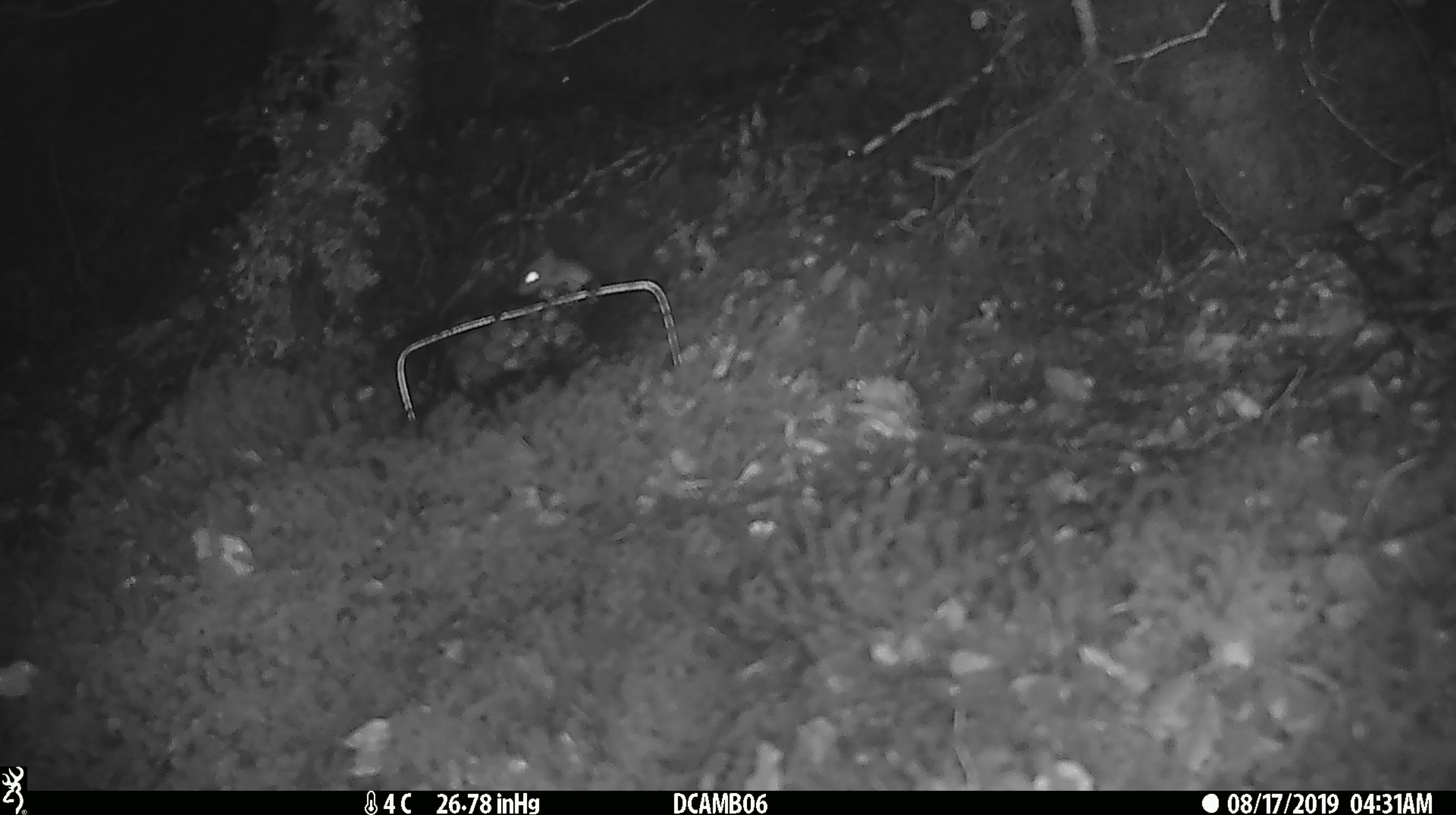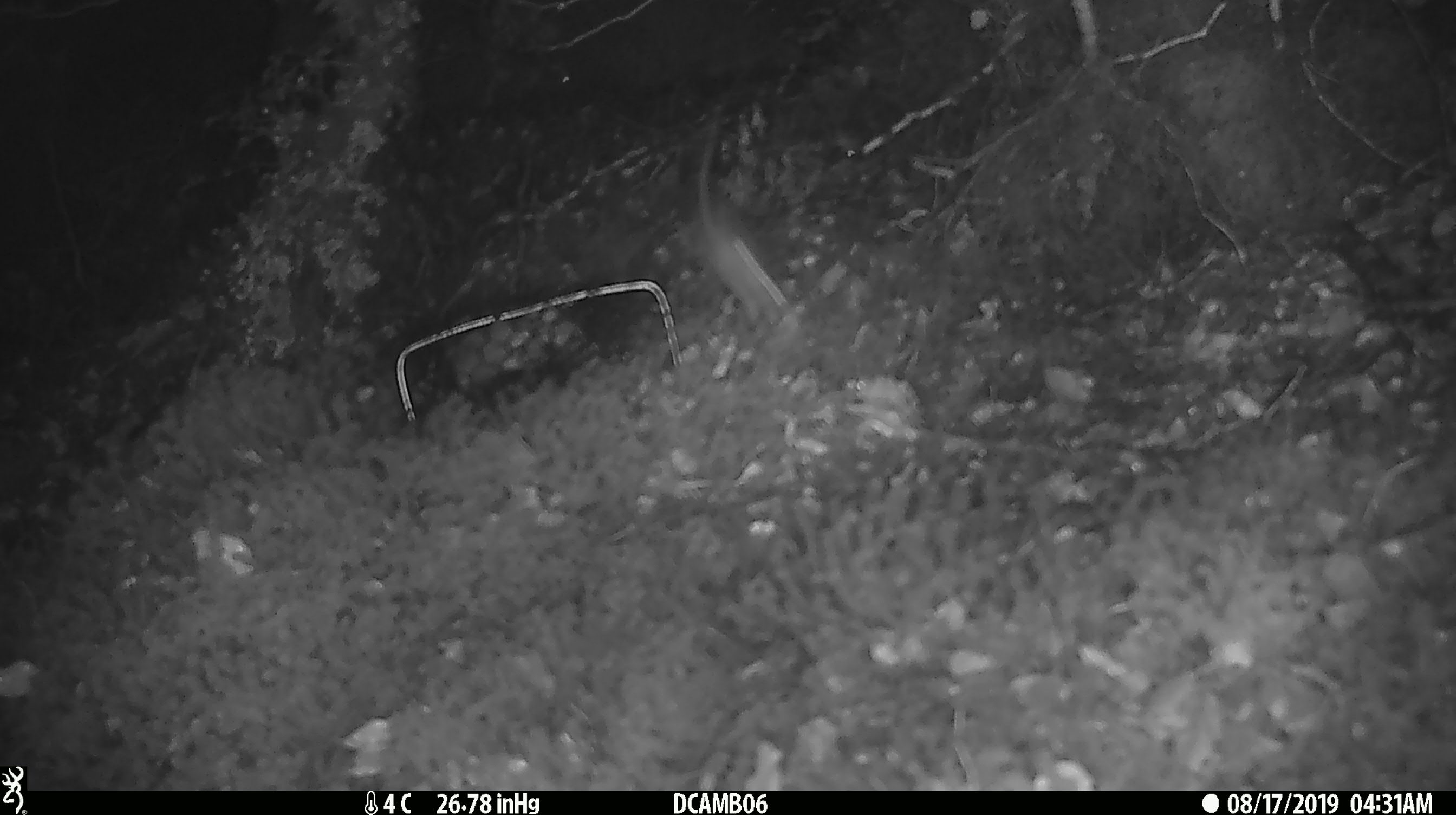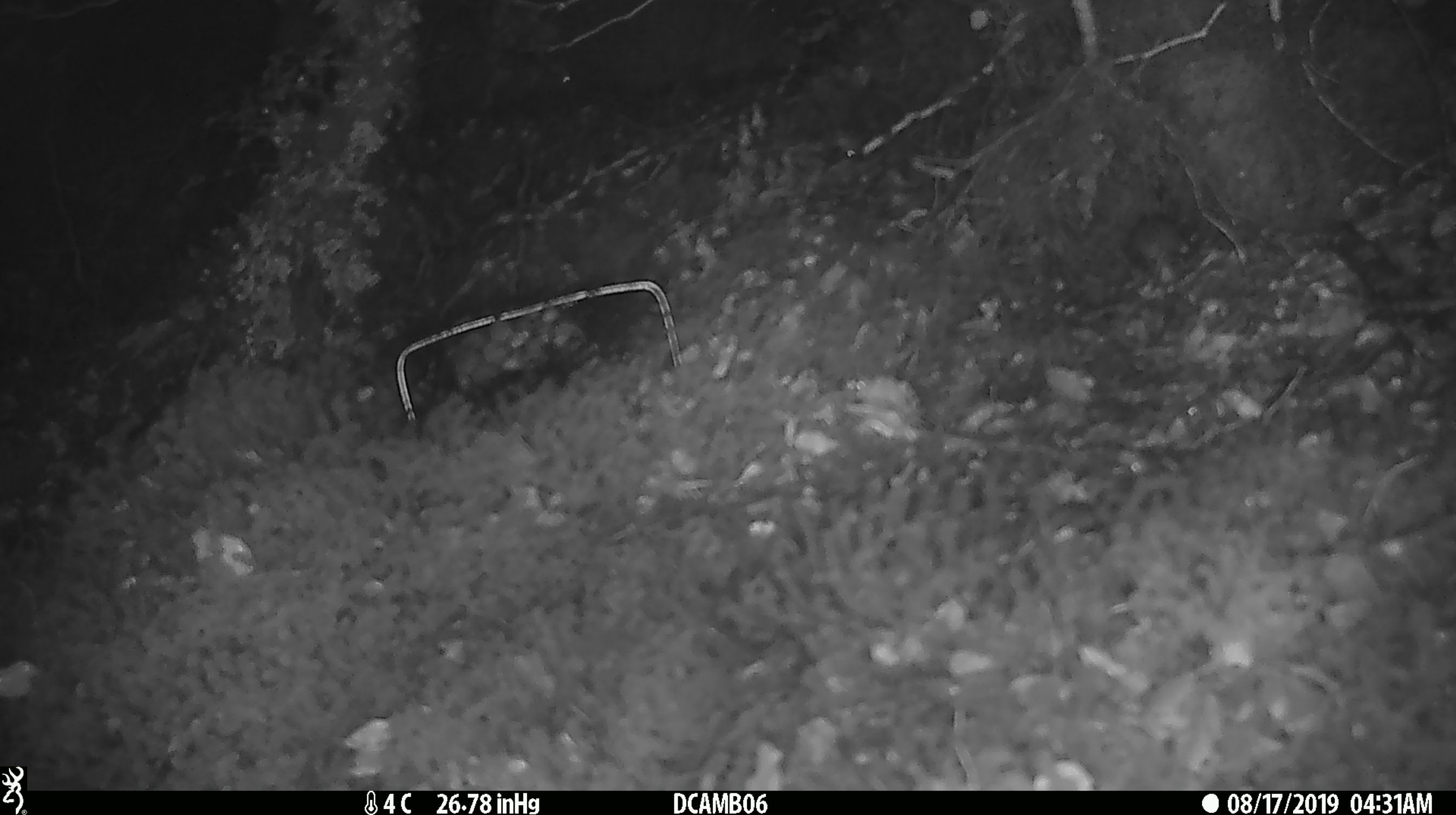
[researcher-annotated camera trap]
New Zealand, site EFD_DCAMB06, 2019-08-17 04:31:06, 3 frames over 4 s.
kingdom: Animalia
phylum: Chordata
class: Mammalia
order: Rodentia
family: Muridae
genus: Mus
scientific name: Mus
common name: mouse